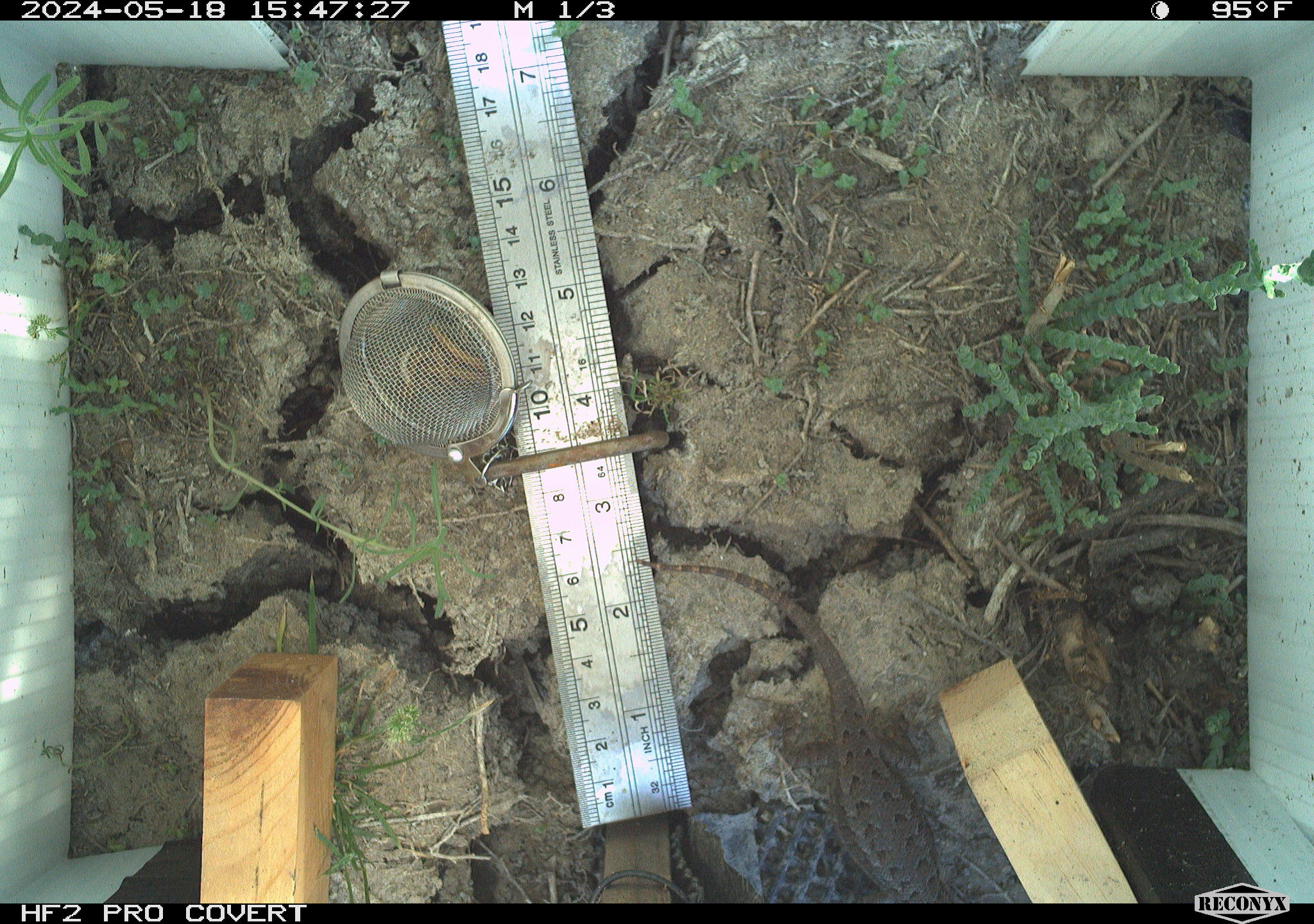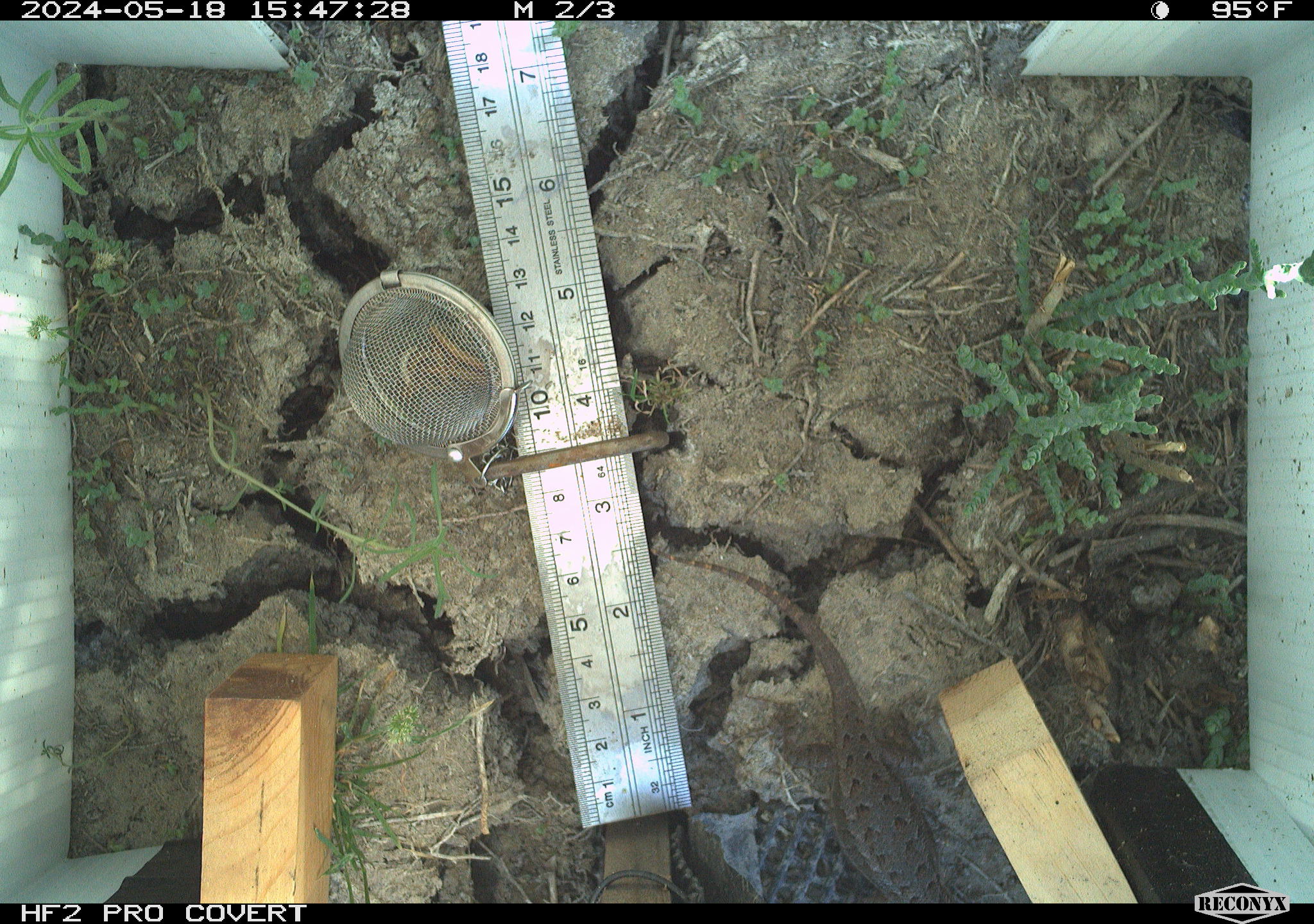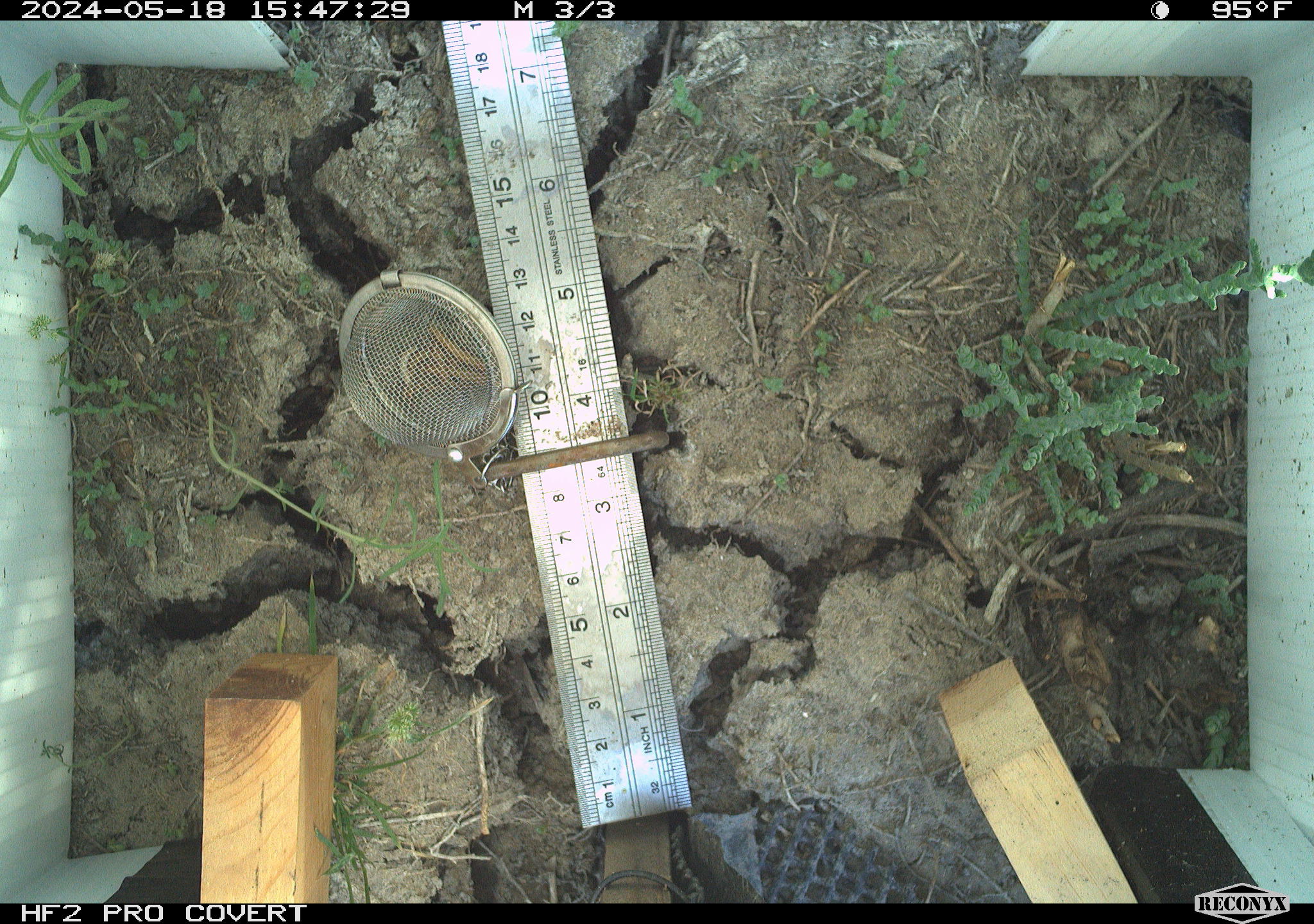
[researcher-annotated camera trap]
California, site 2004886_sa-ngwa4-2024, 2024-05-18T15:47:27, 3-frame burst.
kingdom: Animalia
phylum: Chordata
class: Reptilia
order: Squamata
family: Phrynosomatidae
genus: Sceloporus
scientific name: Sceloporus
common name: spiny lizards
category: sceloporus species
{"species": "sceloporus species (spiny lizards) (Sceloporus)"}